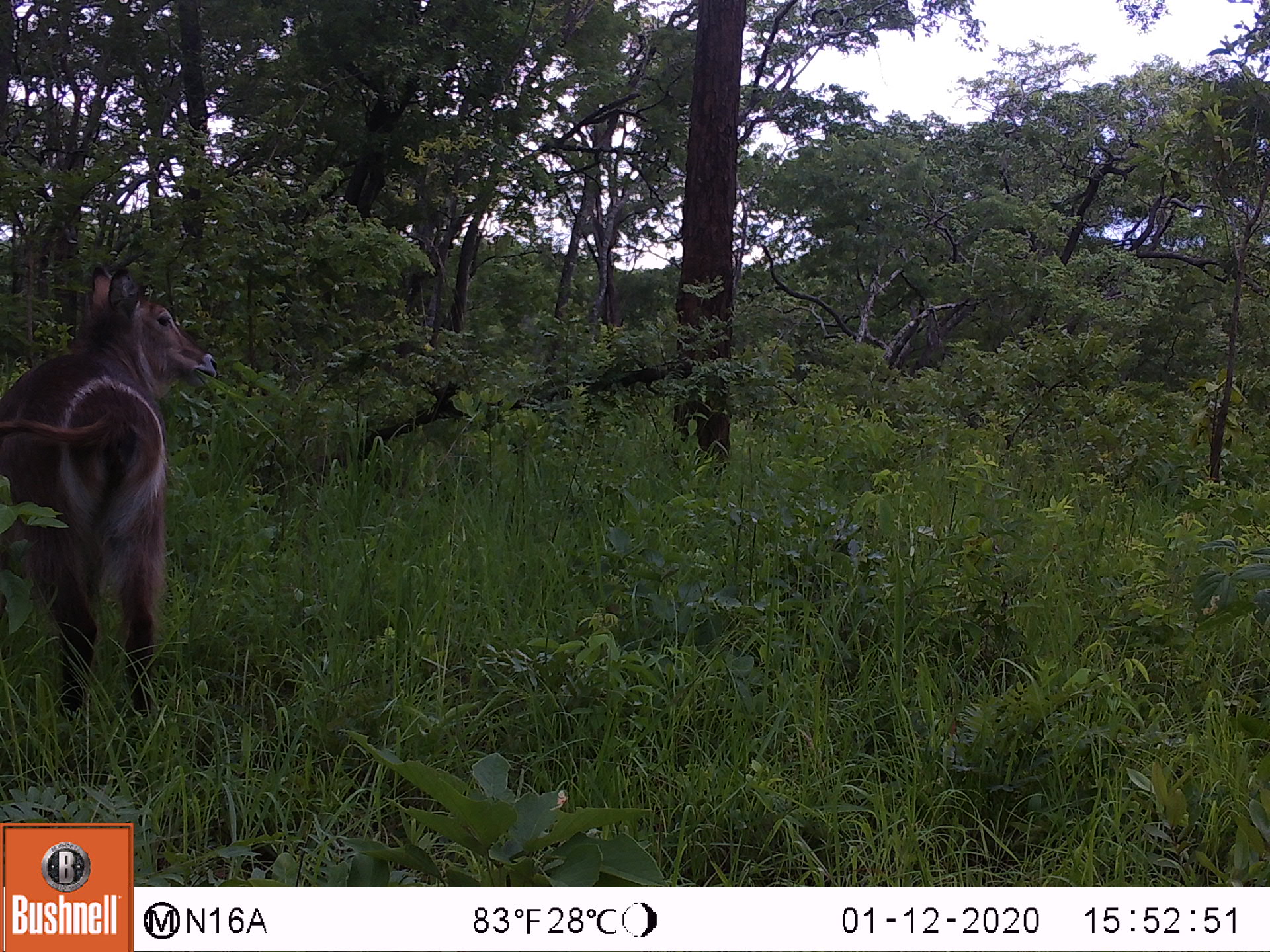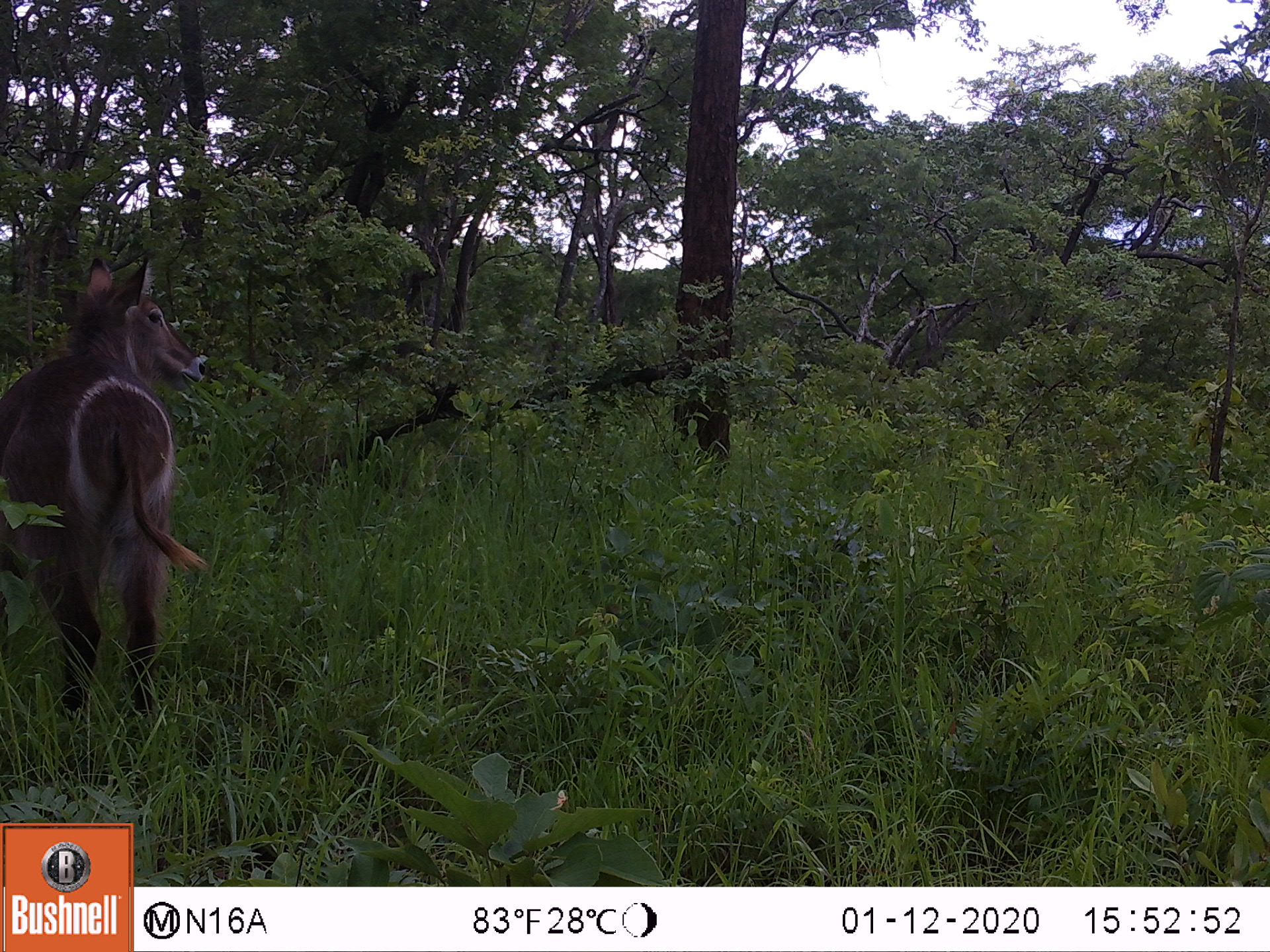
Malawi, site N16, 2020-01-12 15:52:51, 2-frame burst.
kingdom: Animalia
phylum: Chordata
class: Mammalia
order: Artiodactyla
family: Bovidae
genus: Kobus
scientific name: Kobus ellipsiprymnus ellipsiprymnus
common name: common waterbuck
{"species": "common waterbuck (Kobus ellipsiprymnus ellipsiprymnus)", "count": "1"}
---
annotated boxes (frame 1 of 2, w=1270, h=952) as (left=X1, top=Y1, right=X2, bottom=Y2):
common waterbuck: (left=0, top=261, right=224, bottom=729)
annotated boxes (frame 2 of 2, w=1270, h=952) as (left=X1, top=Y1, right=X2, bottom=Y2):
common waterbuck: (left=0, top=249, right=216, bottom=724)